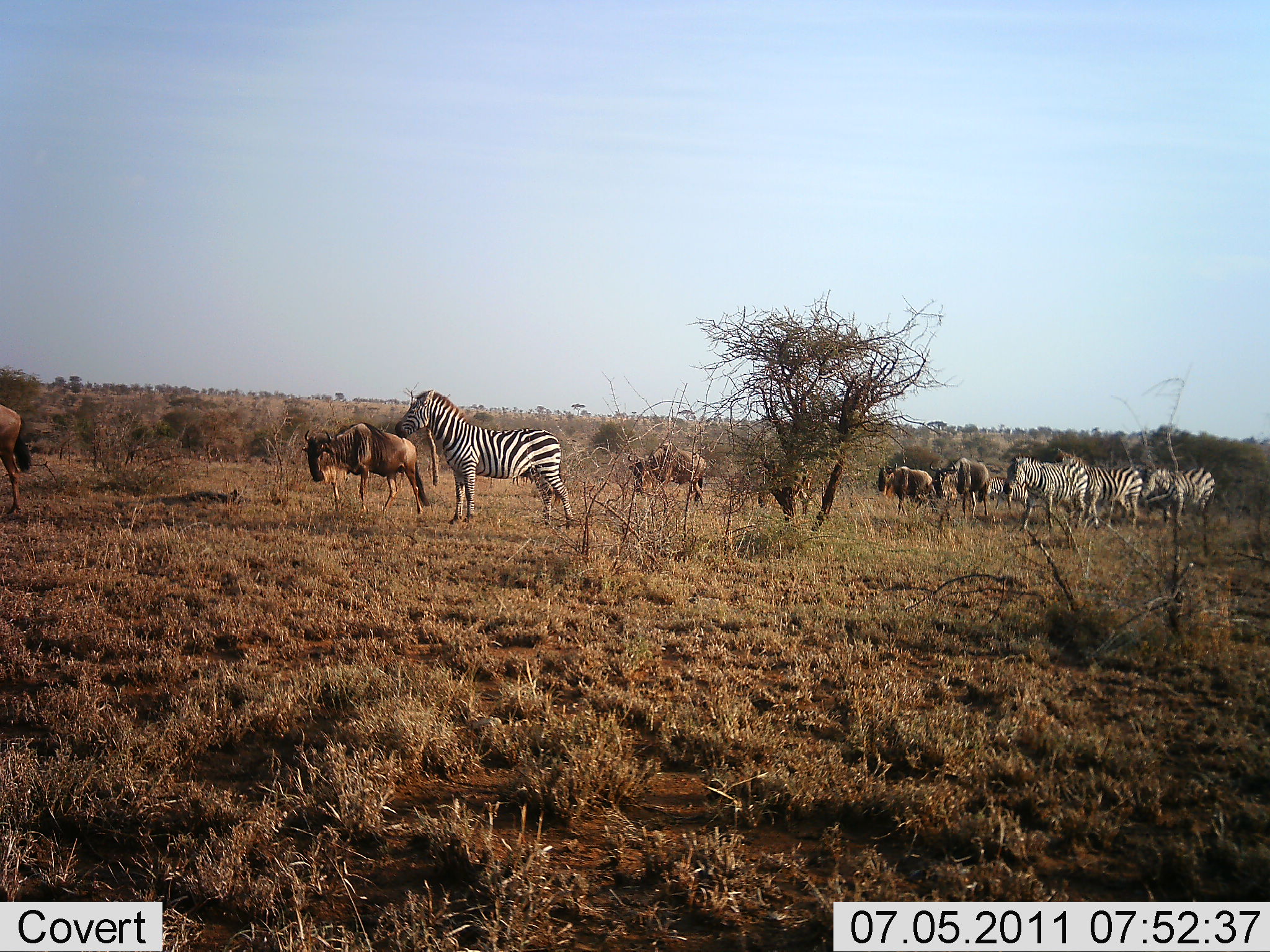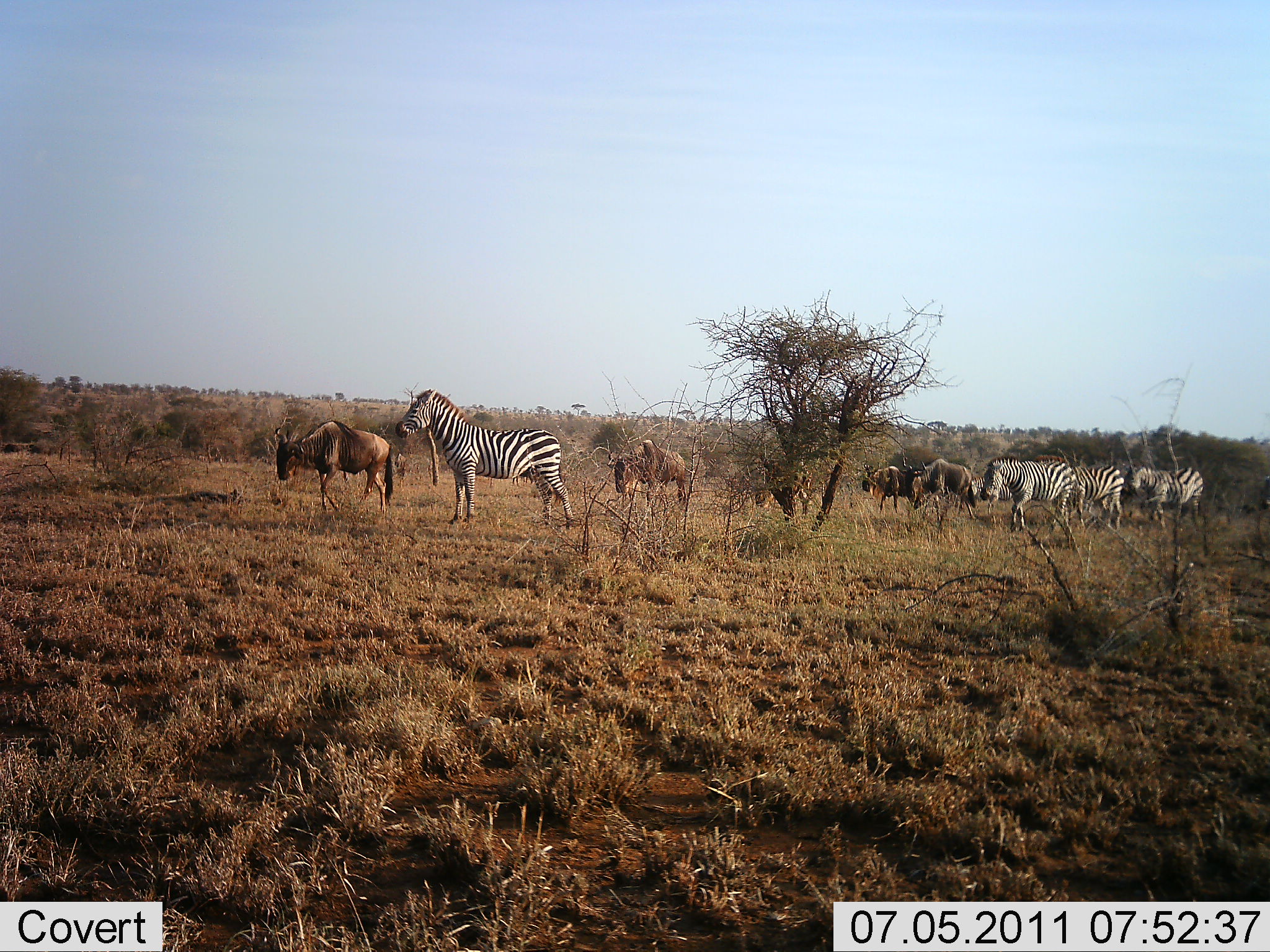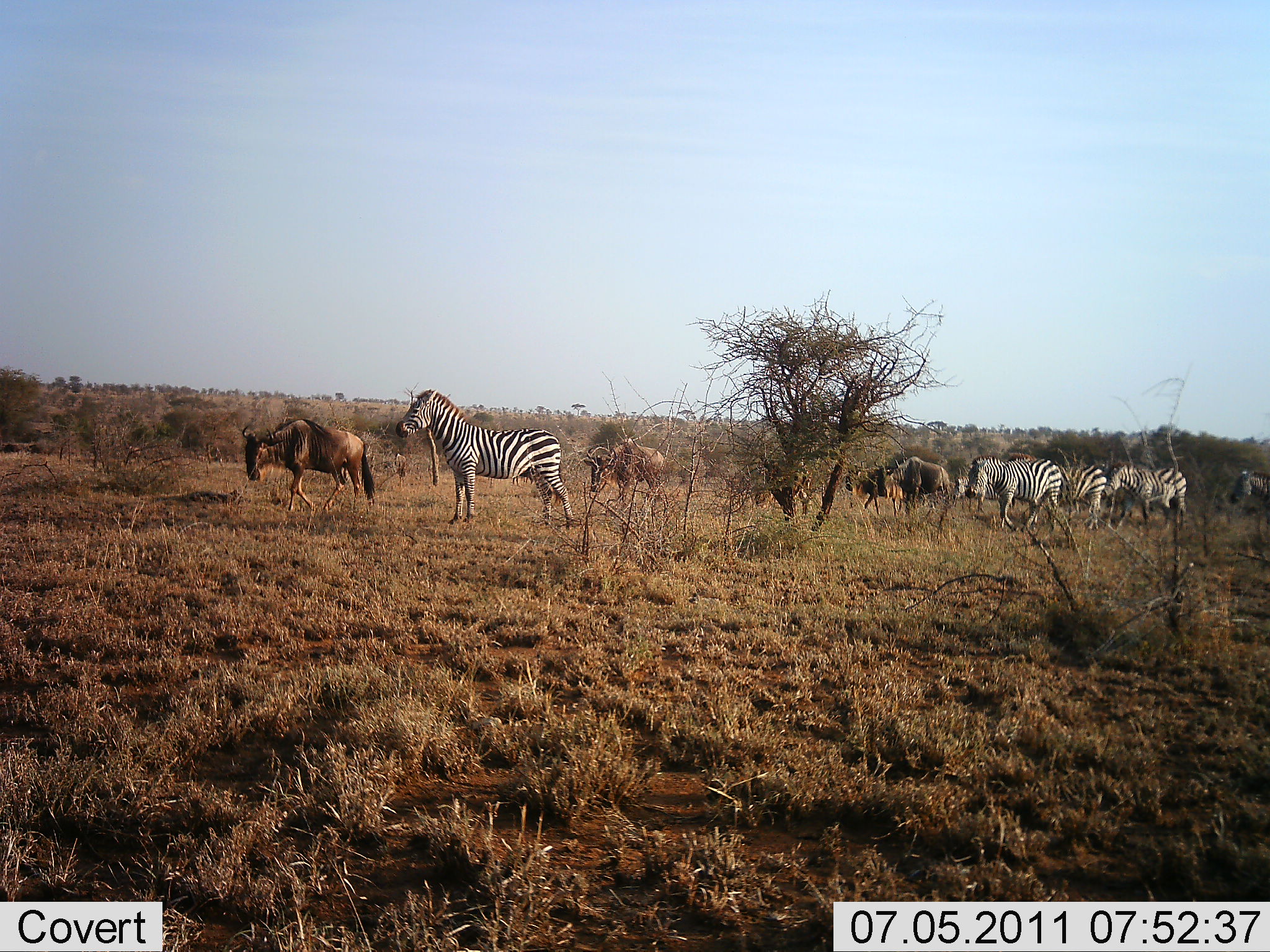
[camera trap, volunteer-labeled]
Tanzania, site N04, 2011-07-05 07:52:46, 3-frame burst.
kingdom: Animalia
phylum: Chordata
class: Mammalia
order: Artiodactyla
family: Bovidae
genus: Connochaetes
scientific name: Connochaetes taurinus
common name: blue wildebeest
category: wildebeest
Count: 6.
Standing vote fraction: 0%.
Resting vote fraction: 0%.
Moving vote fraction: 100%.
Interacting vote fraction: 0%.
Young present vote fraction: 0%.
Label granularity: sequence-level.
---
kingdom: Animalia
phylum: Chordata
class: Mammalia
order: Perissodactyla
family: Equidae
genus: Equus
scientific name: Equus quagga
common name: plains zebra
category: zebra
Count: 5.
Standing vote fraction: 70%.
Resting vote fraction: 0%.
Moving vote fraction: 80%.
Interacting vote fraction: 0%.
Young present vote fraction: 0%.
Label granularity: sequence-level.